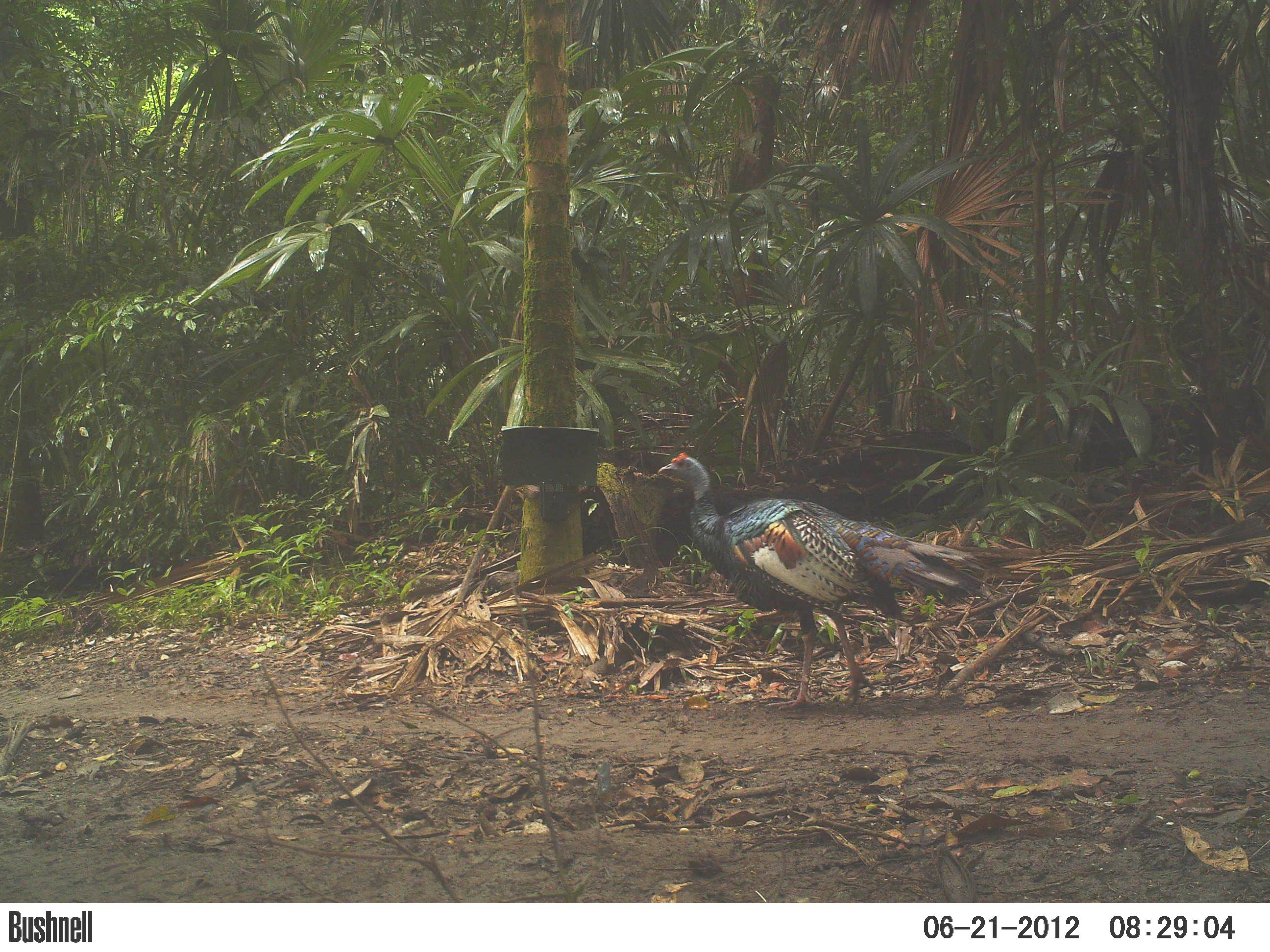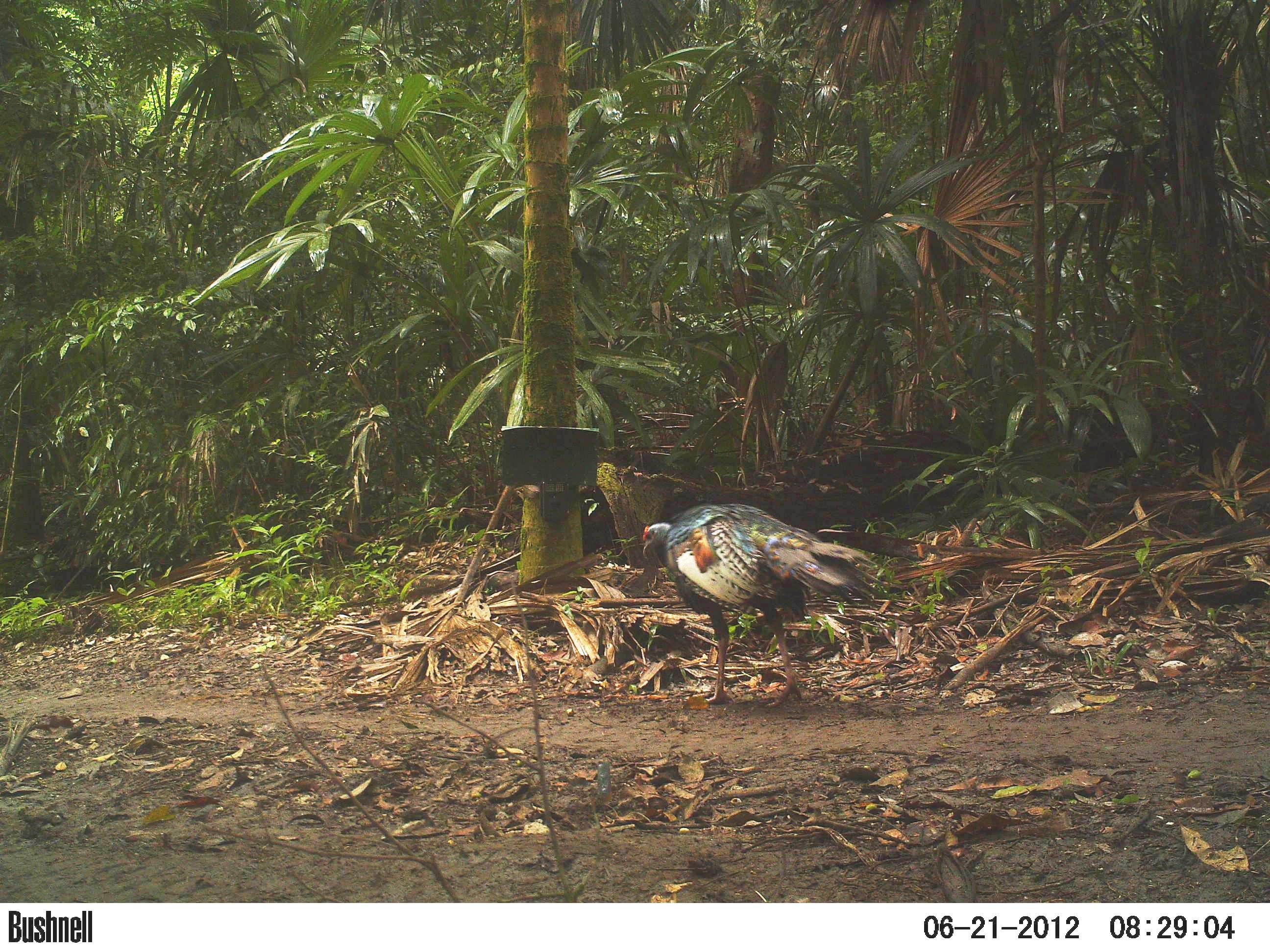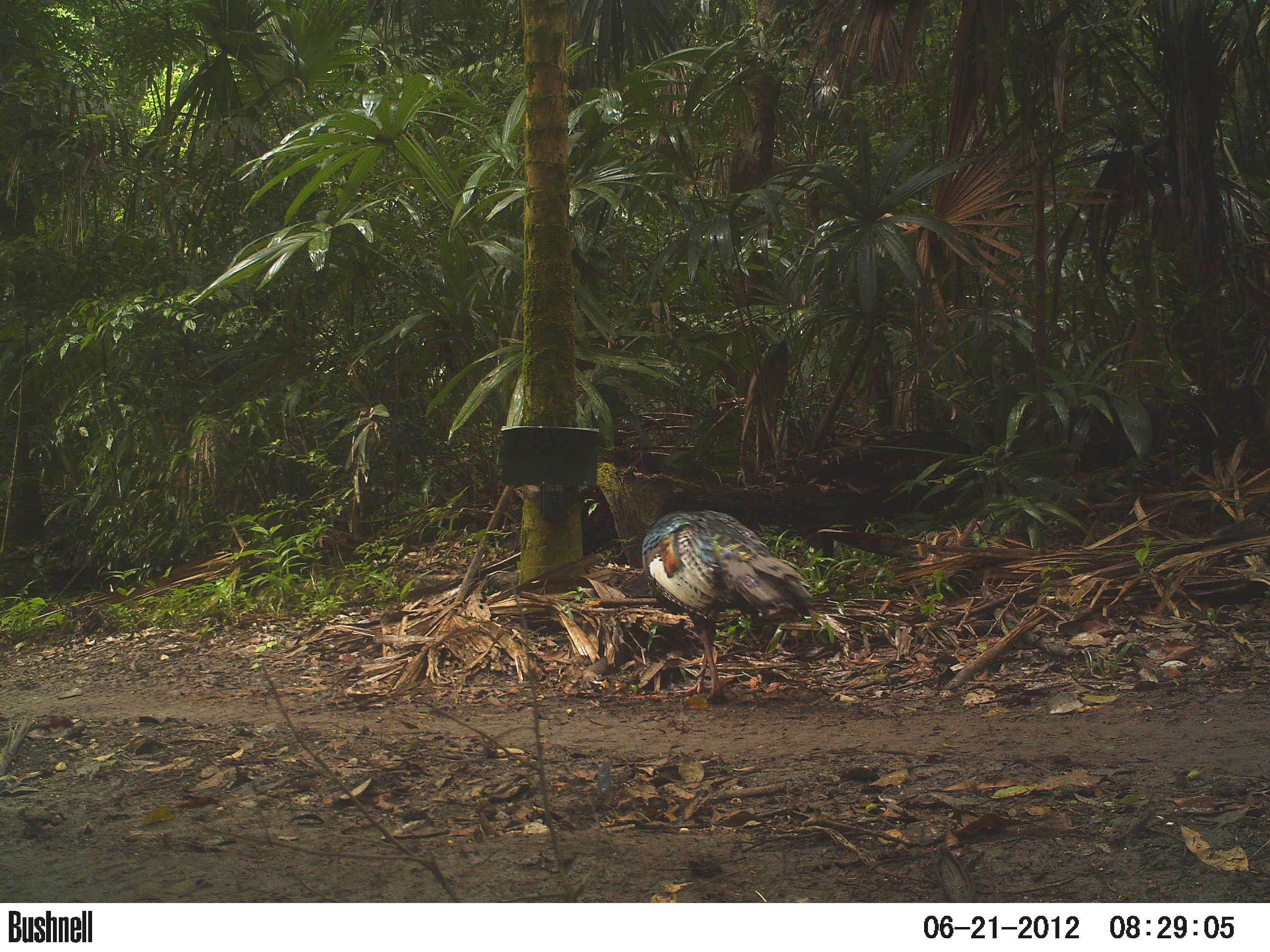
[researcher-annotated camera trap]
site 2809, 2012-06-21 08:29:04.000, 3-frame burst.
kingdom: Animalia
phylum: Chordata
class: Aves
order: Galliformes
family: Phasianidae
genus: Meleagris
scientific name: Meleagris ocellata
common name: ocellated turkey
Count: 1.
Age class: adult.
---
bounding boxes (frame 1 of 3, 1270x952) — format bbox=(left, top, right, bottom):
meleagris ocellata: bbox=(656, 451, 994, 709)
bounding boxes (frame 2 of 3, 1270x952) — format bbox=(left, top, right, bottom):
meleagris ocellata: bbox=(641, 501, 885, 708)